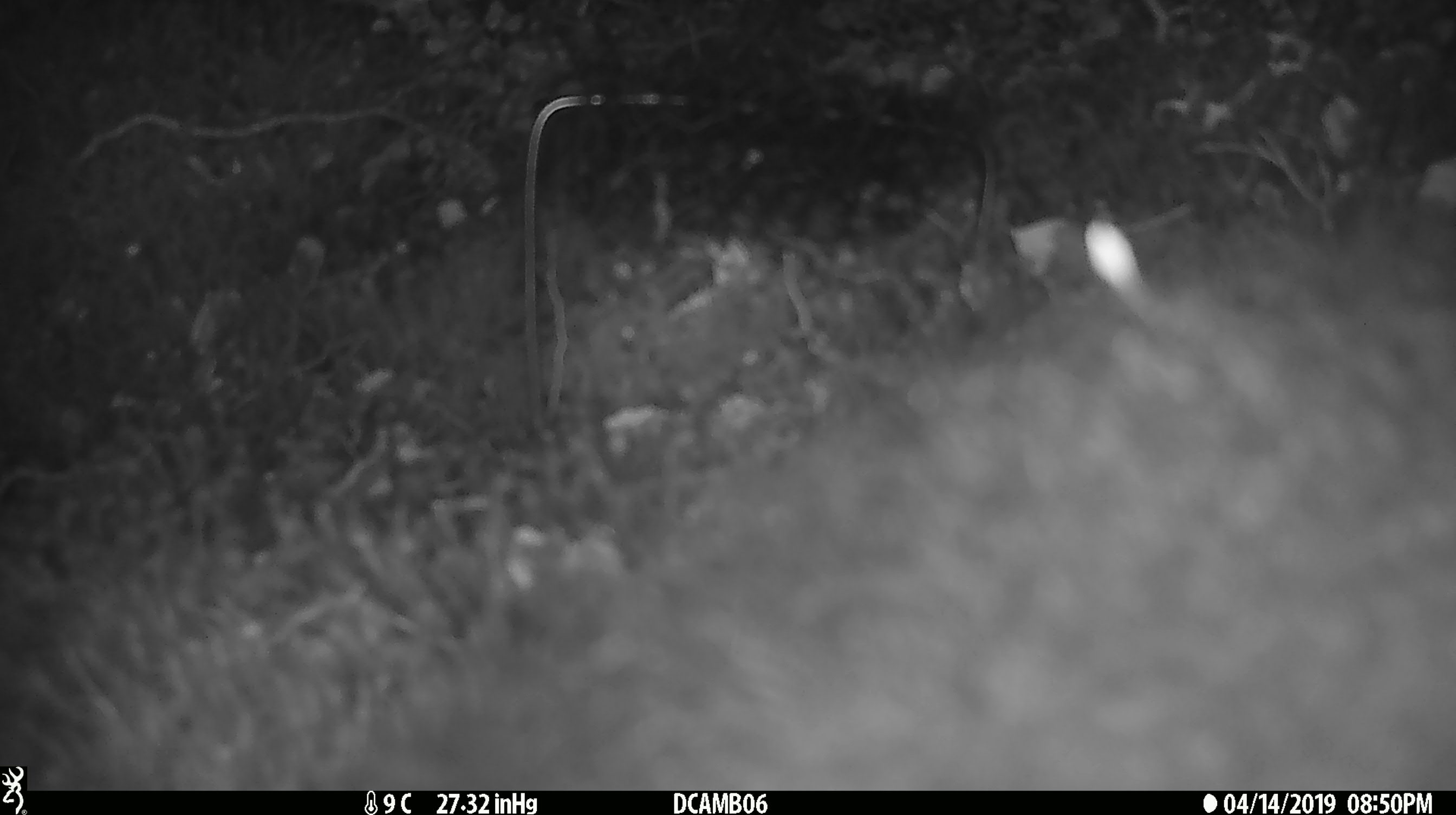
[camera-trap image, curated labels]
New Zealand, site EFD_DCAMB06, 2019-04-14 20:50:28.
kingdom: Animalia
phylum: Chordata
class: Mammalia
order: Diprotodontia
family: Phalangeridae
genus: Trichosurus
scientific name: Trichosurus vulpecula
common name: common brushtail possum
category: possum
Possum (common brushtail possum) (Trichosurus vulpecula).